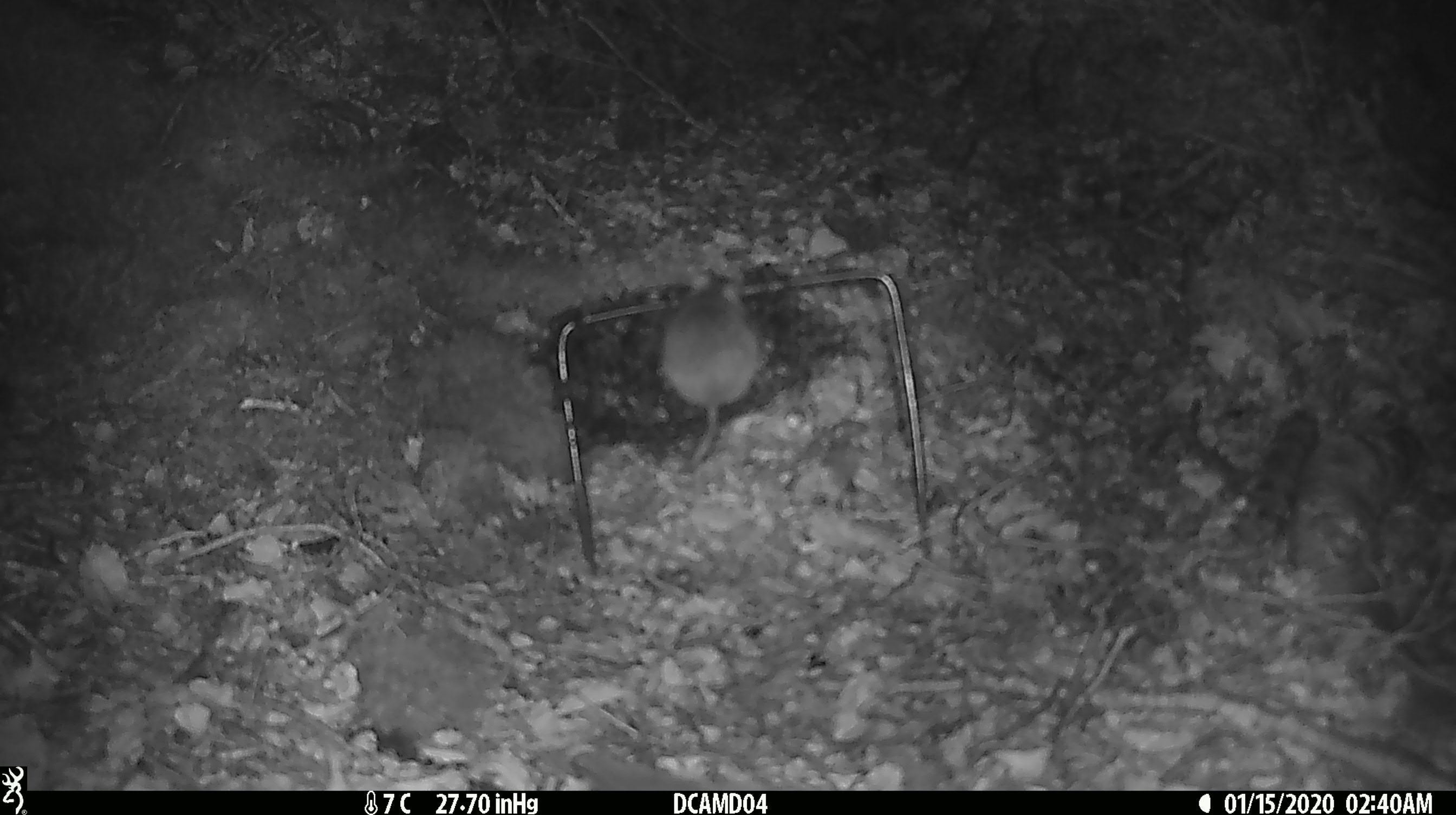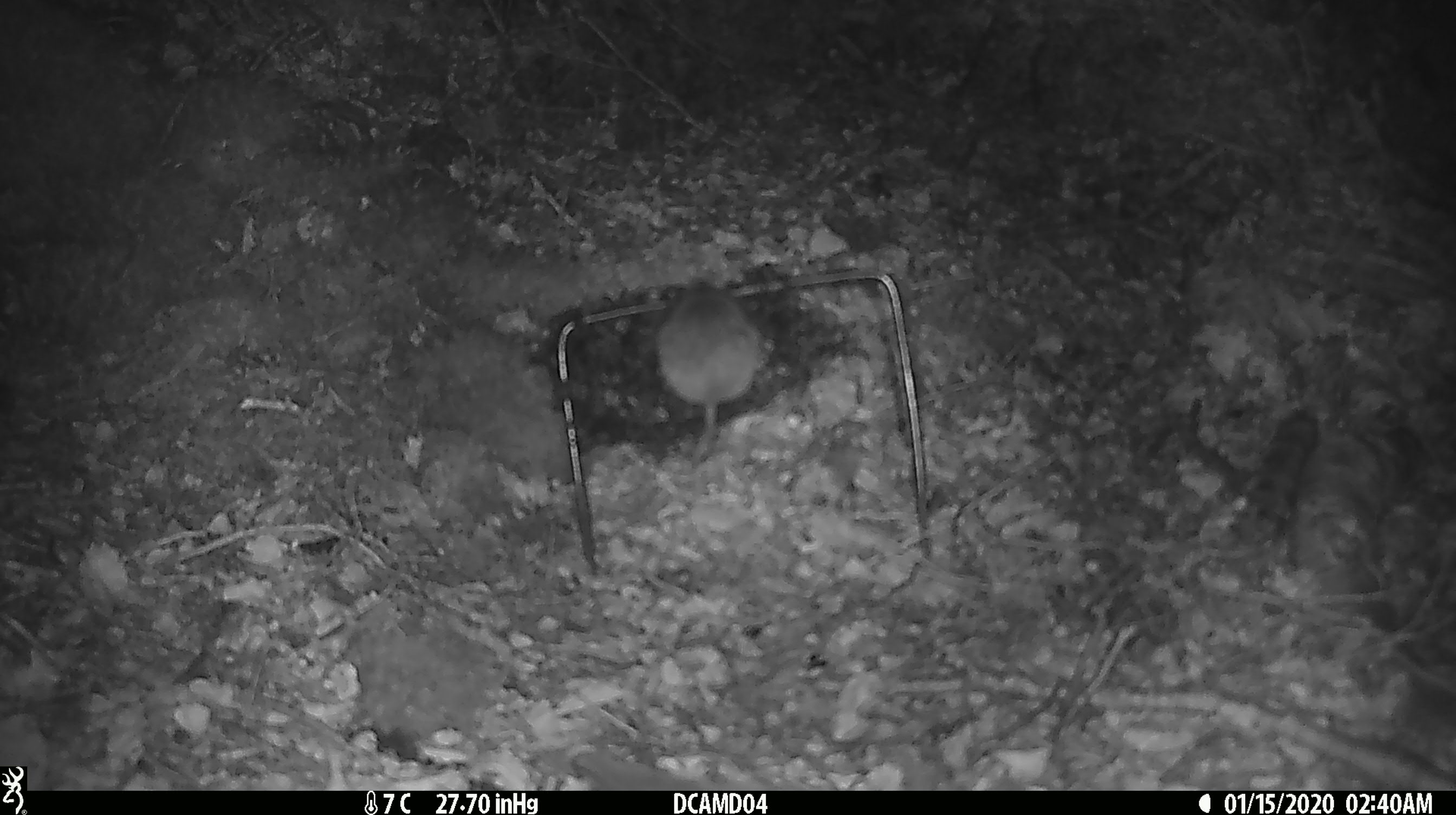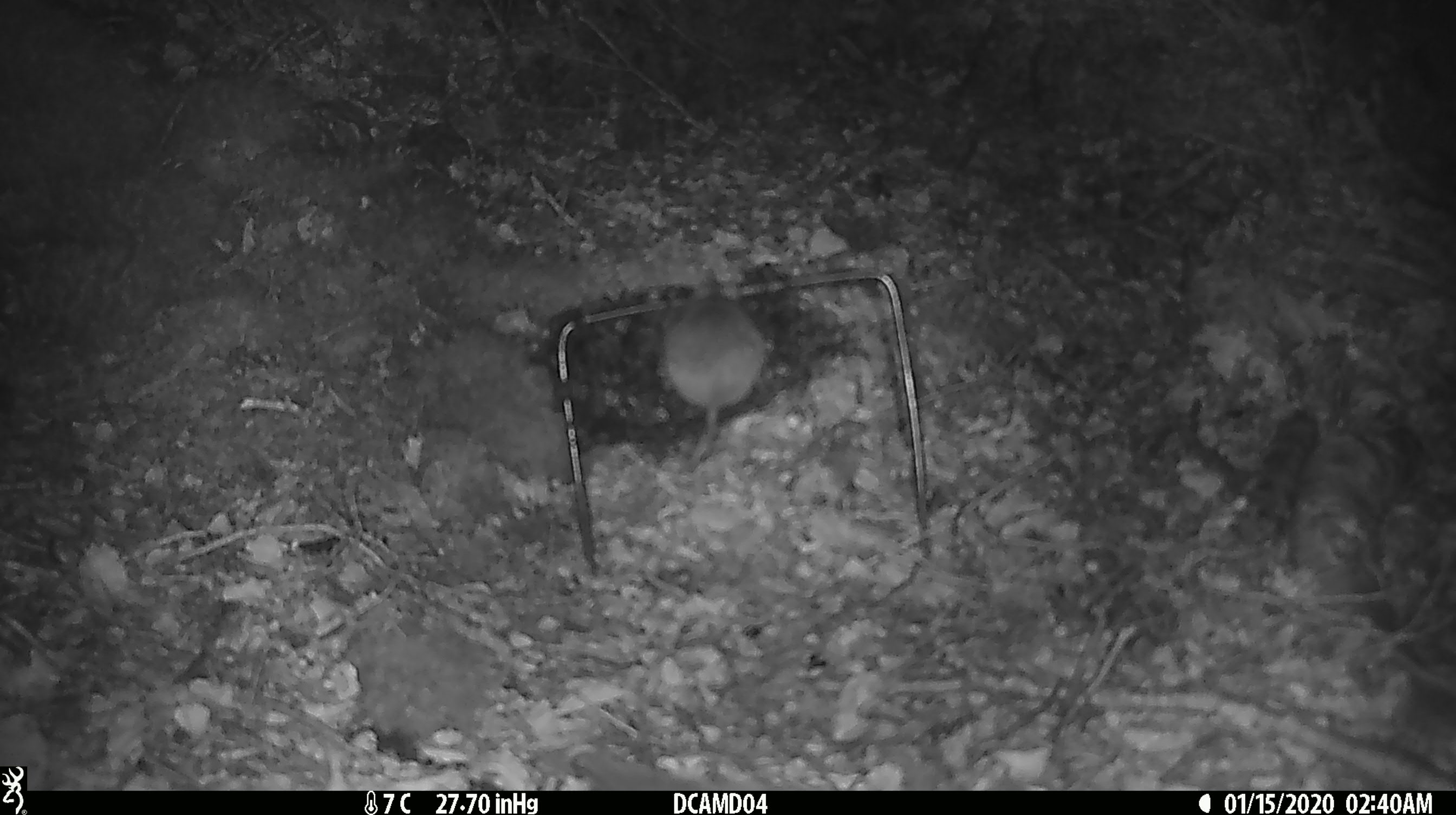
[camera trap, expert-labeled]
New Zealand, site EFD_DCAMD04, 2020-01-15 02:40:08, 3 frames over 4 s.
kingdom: Animalia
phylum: Chordata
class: Mammalia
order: Rodentia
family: Muridae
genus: Mus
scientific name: Mus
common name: mouse